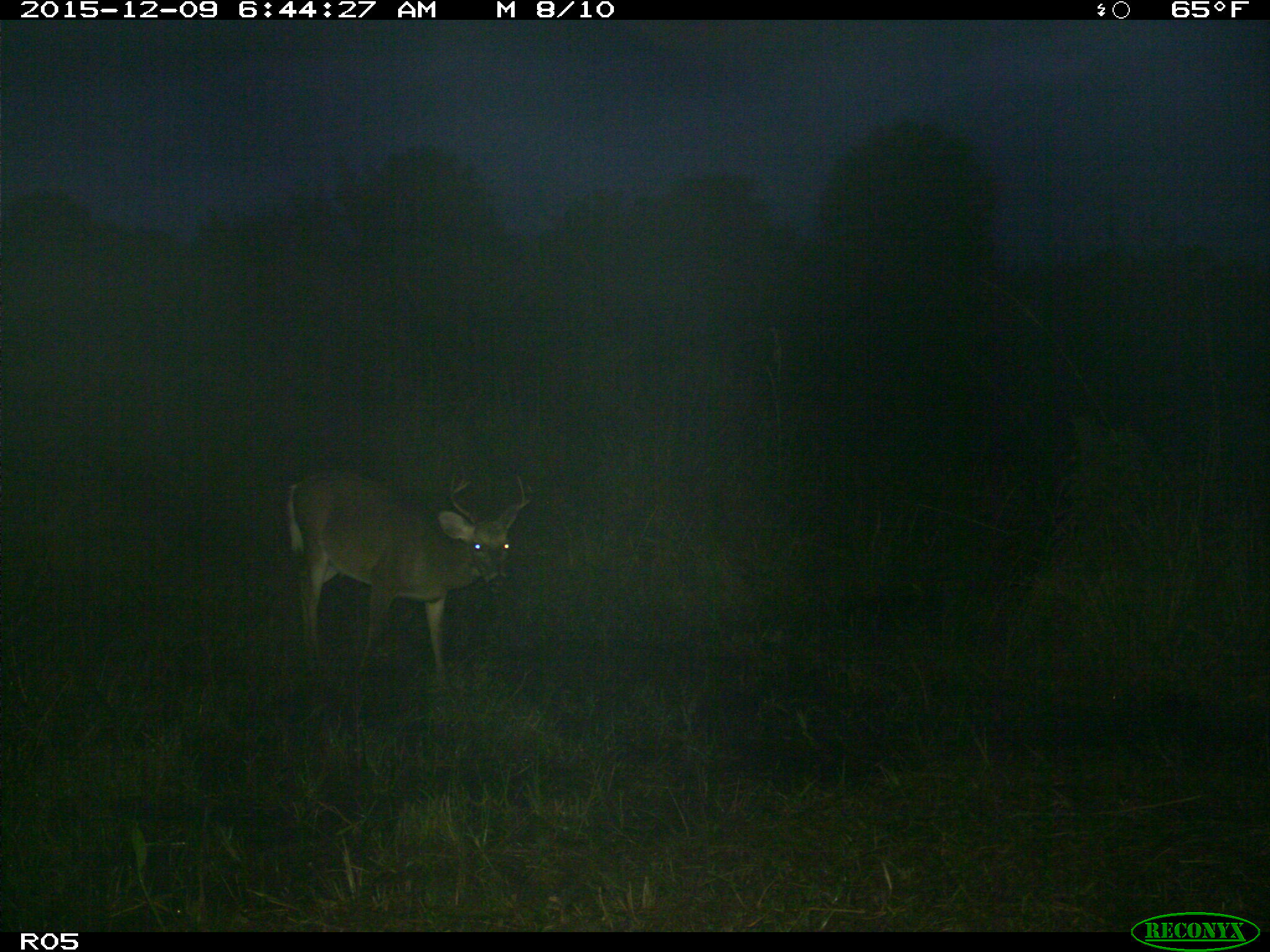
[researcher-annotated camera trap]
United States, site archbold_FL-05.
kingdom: Animalia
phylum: Chordata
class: Mammalia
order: Artiodactyla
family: Cervidae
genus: Odocoileus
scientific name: Odocoileus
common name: deer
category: unidentified deer